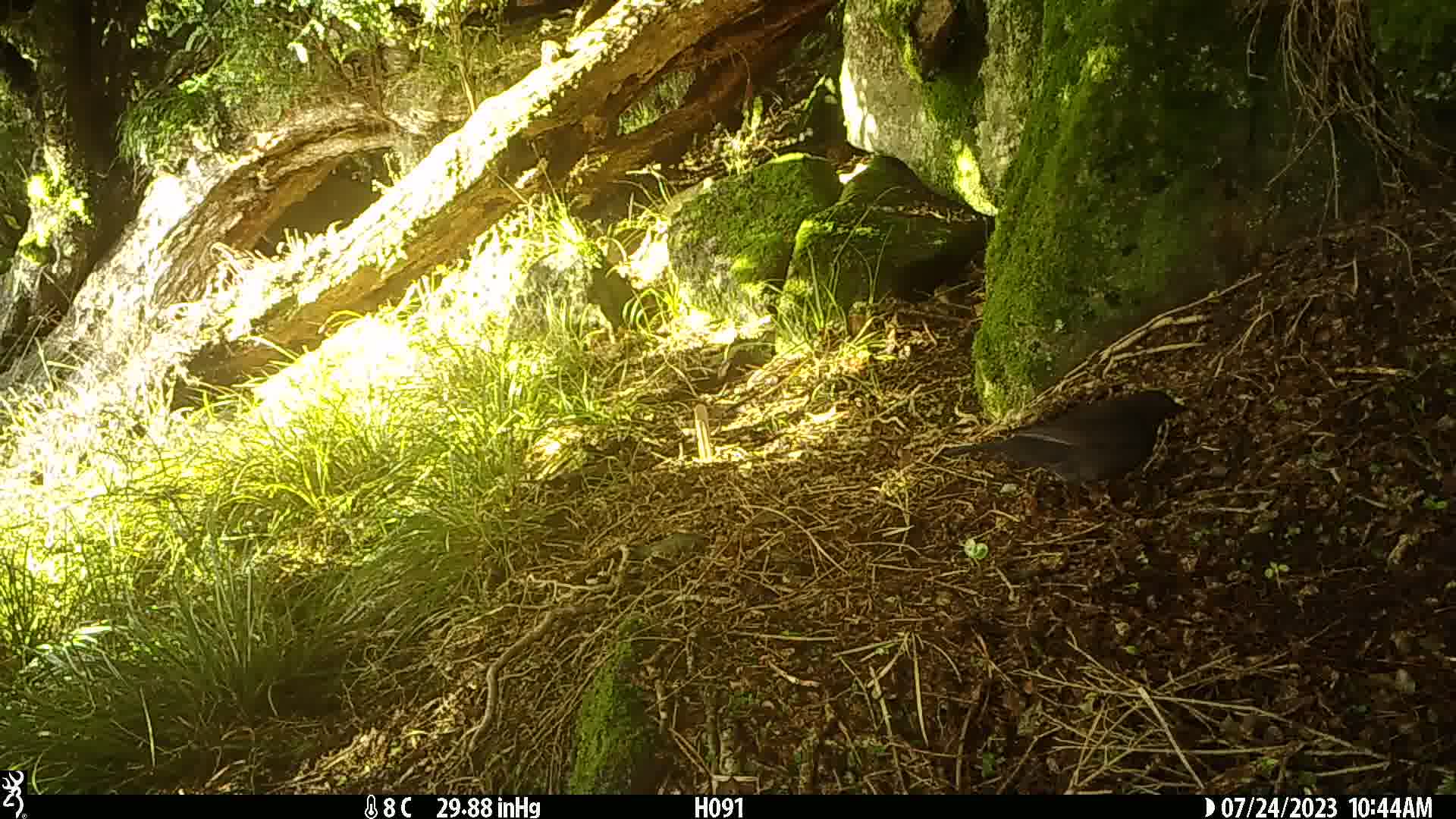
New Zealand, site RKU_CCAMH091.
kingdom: Animalia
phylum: Chordata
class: Aves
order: Passeriformes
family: Turdidae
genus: Turdus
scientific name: Turdus merula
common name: eurasian blackbird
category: blackbird